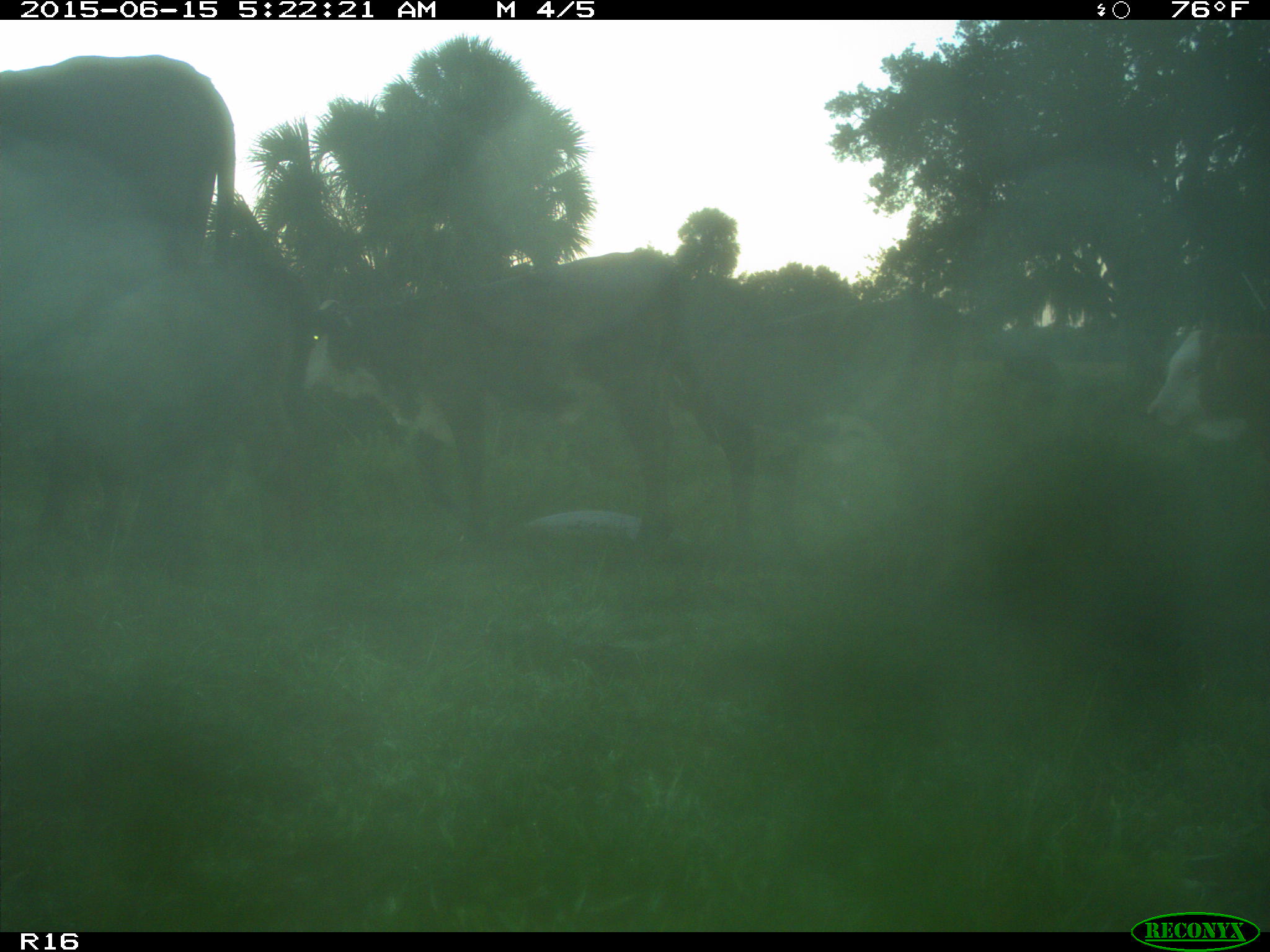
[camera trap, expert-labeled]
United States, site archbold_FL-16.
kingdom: Animalia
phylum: Chordata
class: Mammalia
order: Artiodactyla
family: Bovidae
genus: Bos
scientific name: Bos taurus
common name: domestic cow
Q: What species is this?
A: Bos taurus (domestic cow).